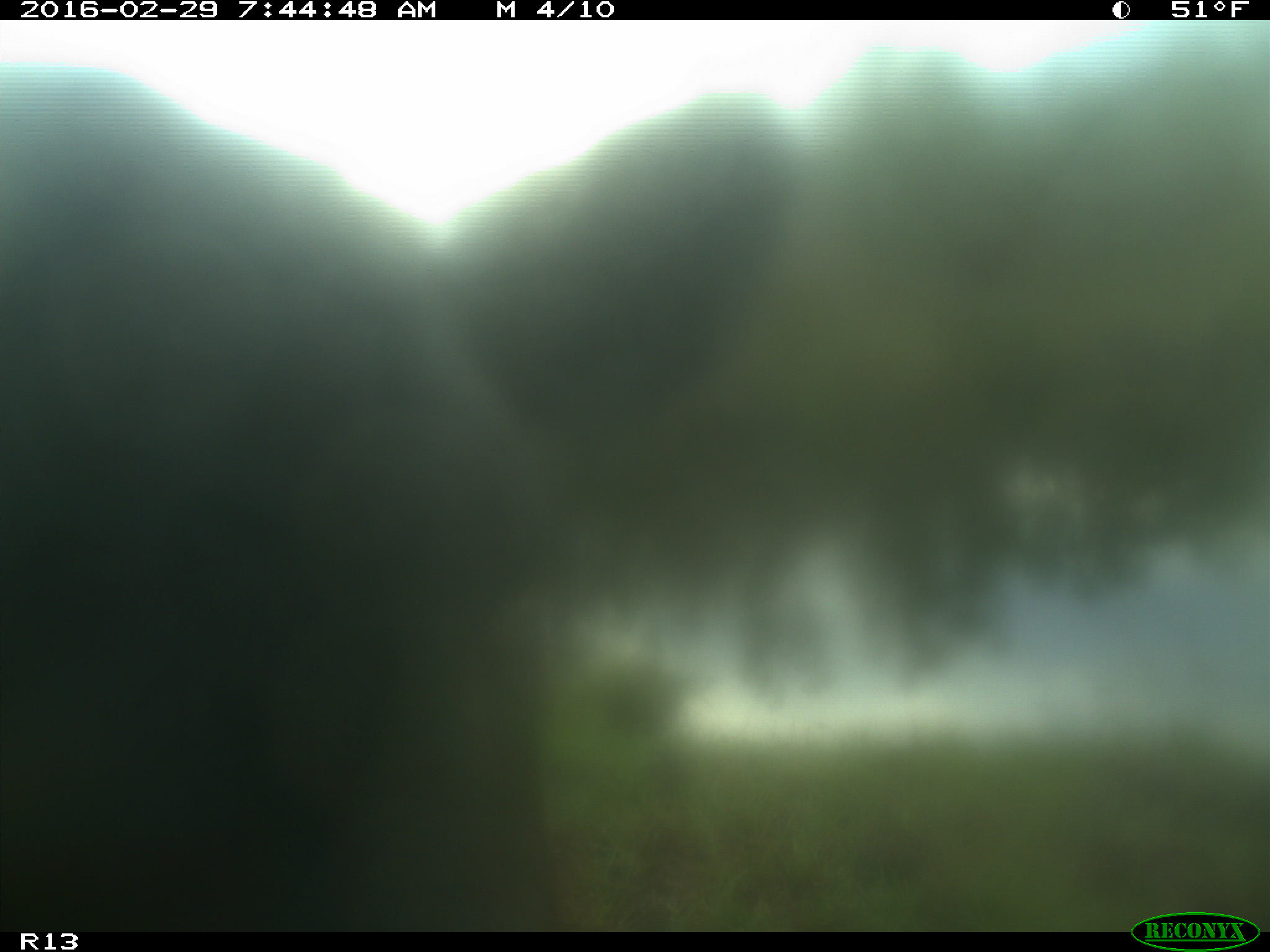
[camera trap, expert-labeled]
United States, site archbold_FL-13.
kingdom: Animalia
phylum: Chordata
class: Mammalia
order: Artiodactyla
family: Bovidae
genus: Bos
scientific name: Bos taurus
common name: domestic cow